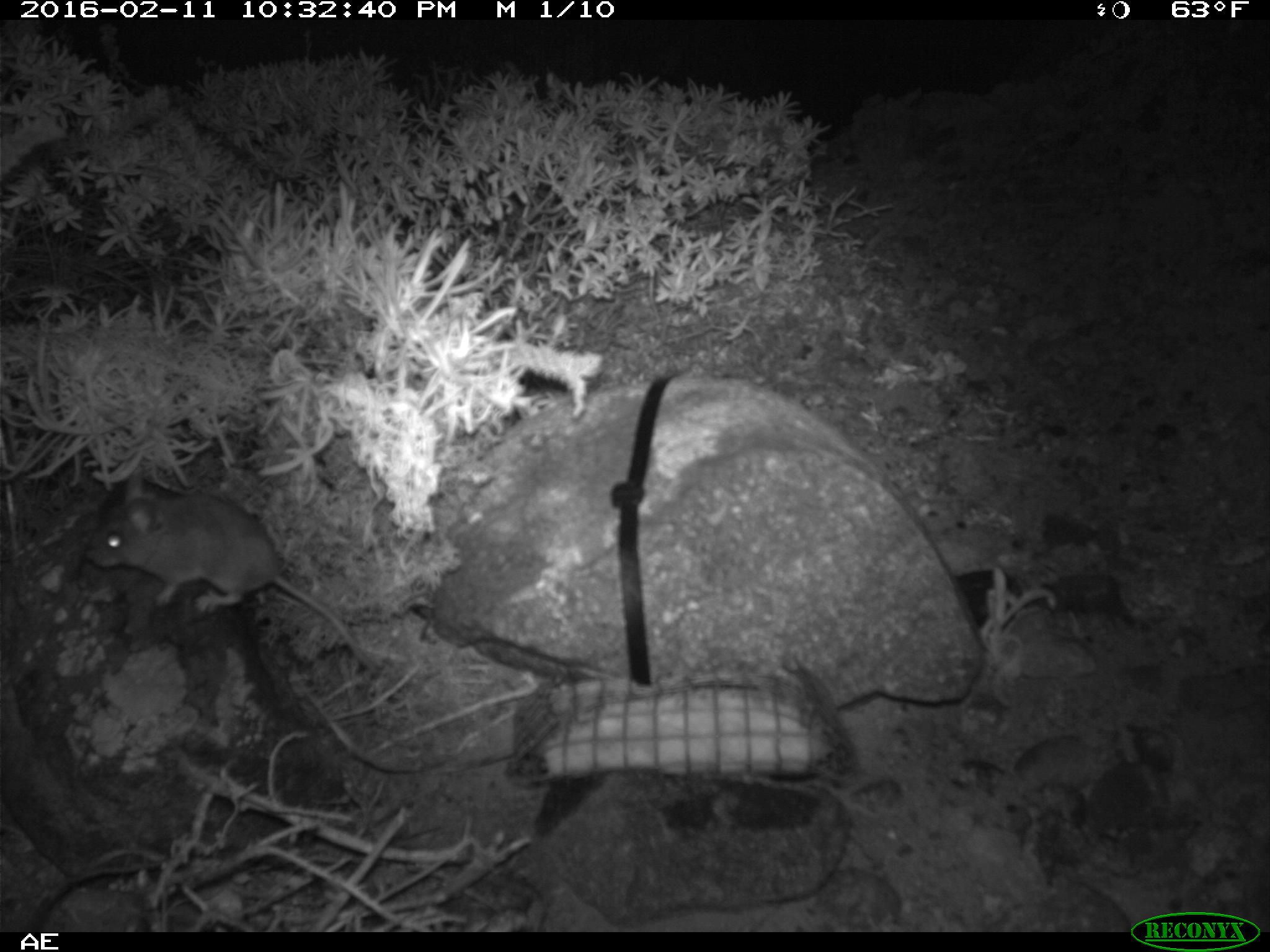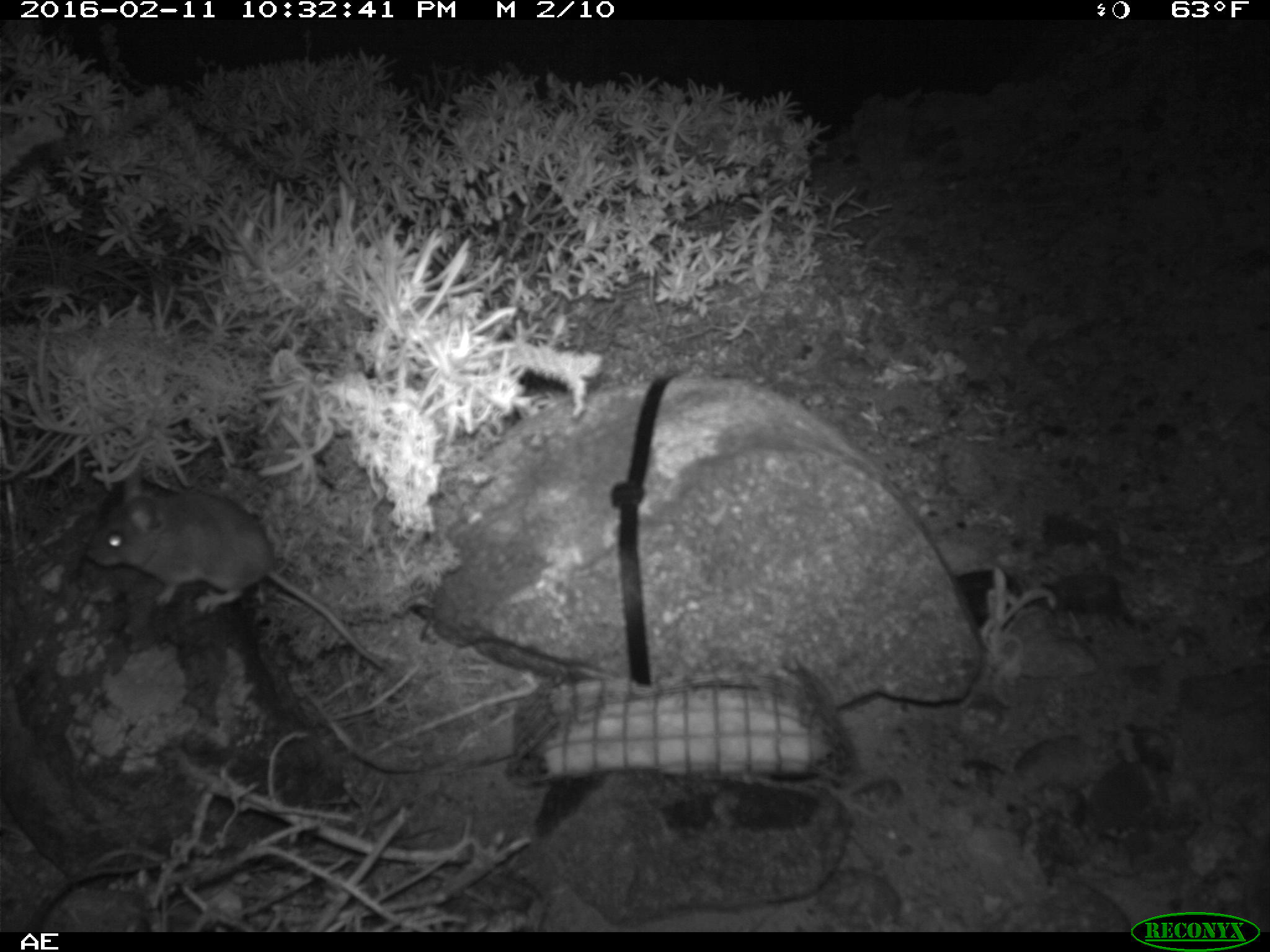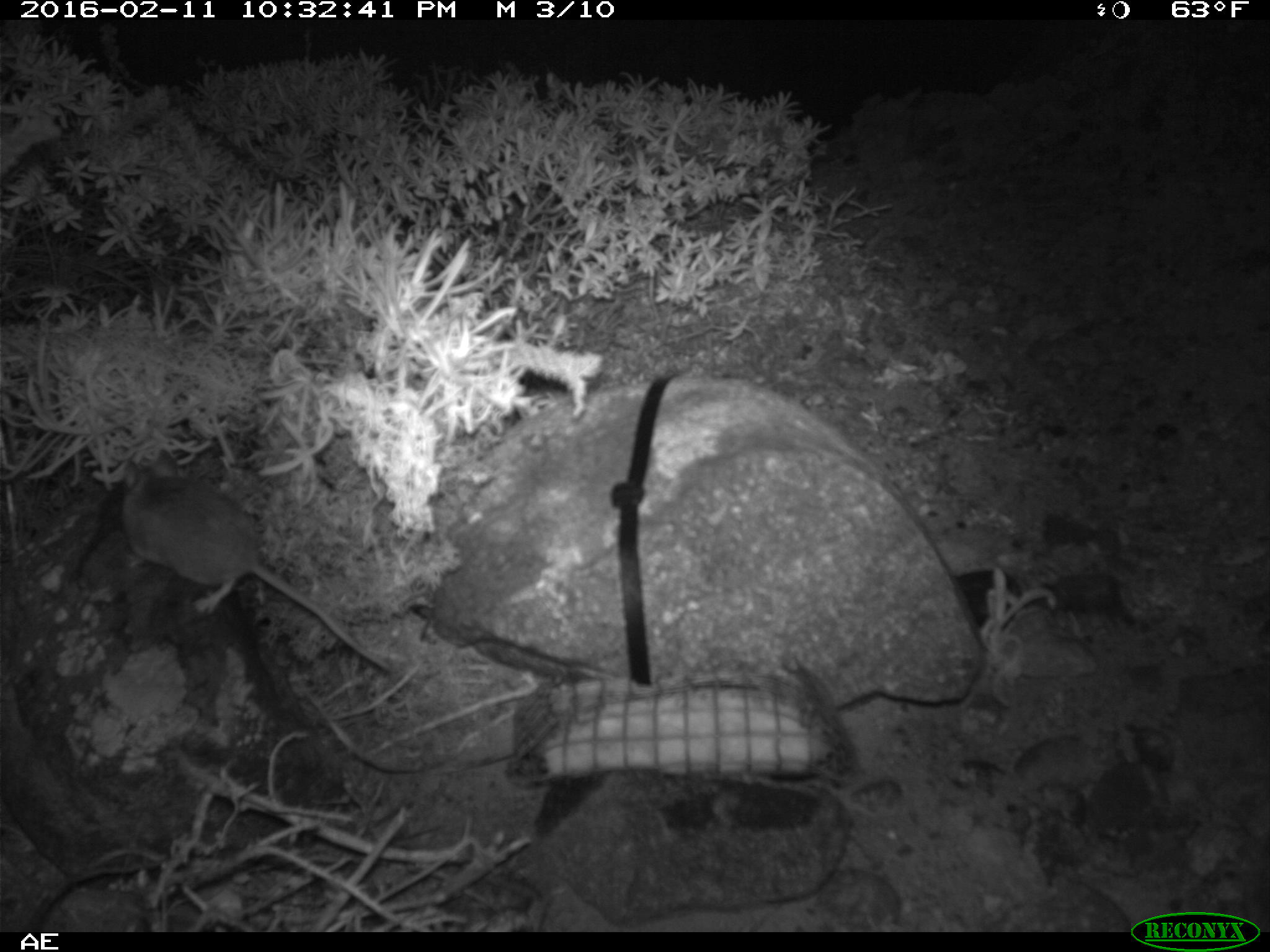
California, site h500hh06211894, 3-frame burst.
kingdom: Animalia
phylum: Chordata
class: Mammalia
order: Rodentia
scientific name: Rodentia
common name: rodent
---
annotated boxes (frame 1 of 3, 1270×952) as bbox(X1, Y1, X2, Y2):
rodent: bbox(87, 464, 378, 676)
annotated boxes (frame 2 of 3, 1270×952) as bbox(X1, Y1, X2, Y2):
rodent: bbox(85, 472, 384, 669)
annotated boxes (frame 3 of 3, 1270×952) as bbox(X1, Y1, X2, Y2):
rodent: bbox(119, 448, 390, 674)